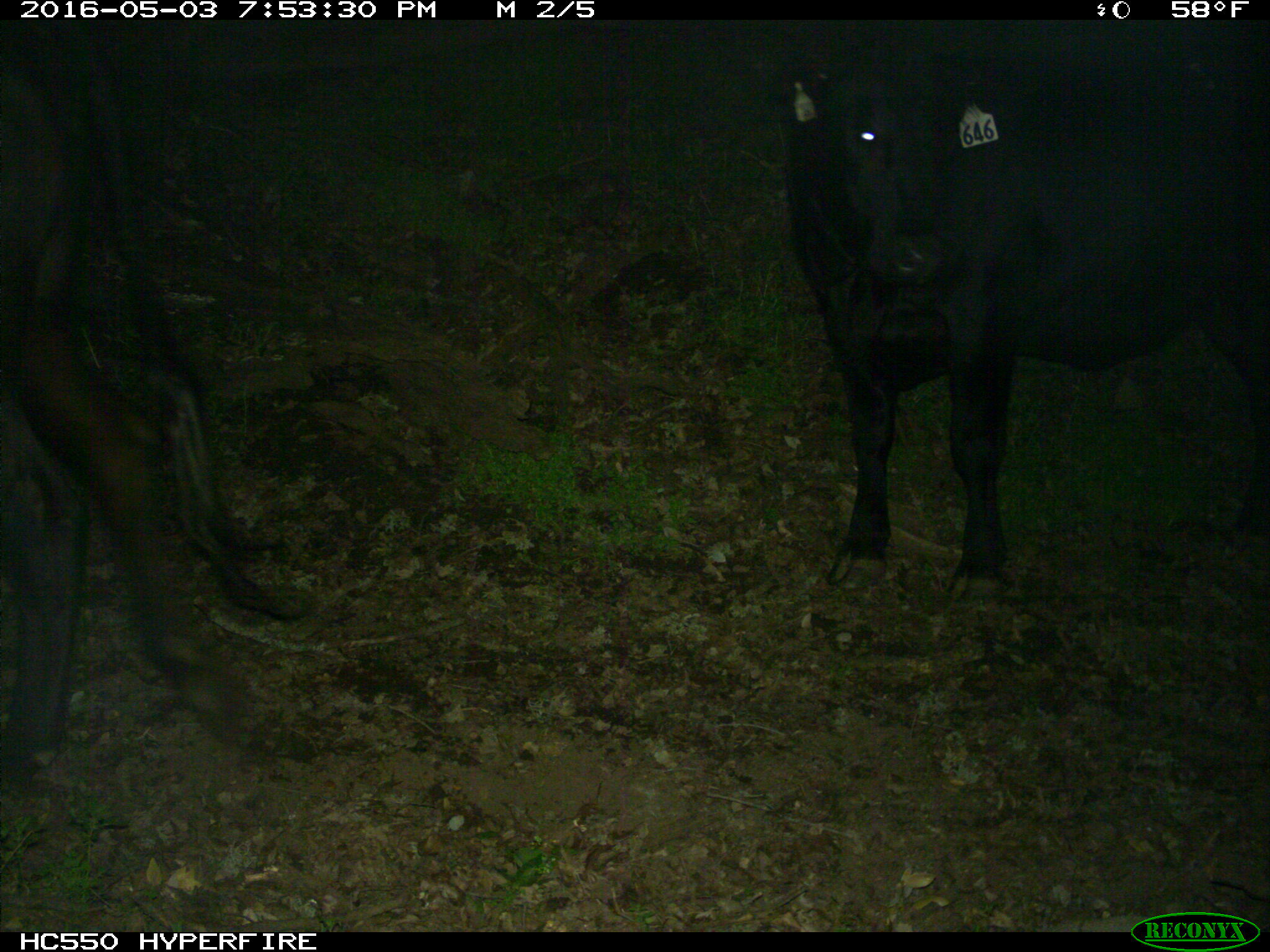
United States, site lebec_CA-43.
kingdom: Animalia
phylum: Chordata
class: Mammalia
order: Artiodactyla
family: Bovidae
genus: Bos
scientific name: Bos taurus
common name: domestic cow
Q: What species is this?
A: Bos taurus (domestic cow).